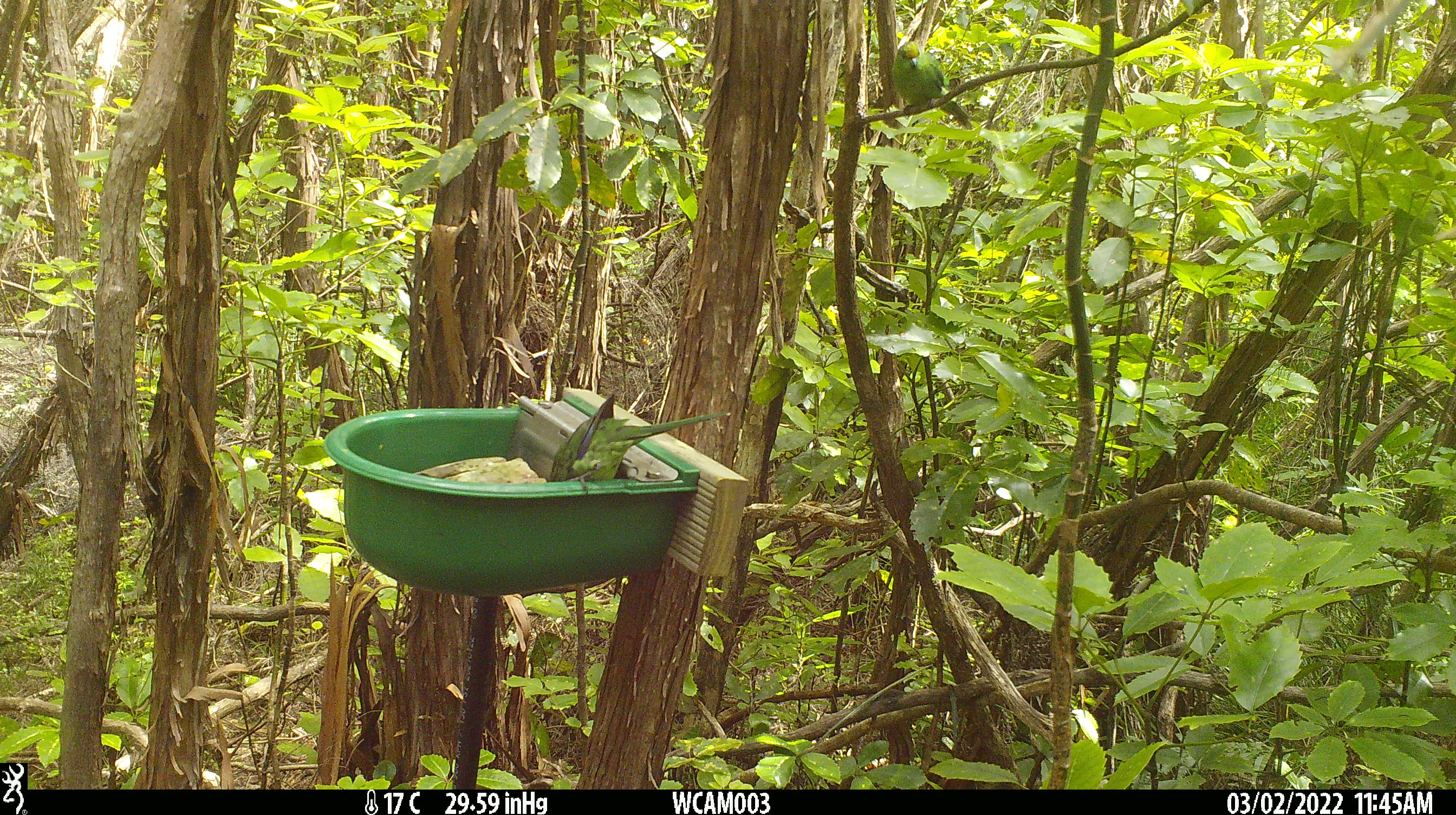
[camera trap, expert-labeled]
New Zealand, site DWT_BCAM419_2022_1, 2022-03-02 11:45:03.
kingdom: Animalia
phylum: Chordata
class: Aves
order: Psittaciformes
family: Psittaculidae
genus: Cyanoramphus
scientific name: Cyanoramphus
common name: parakeet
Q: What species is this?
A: Parakeet (Cyanoramphus).